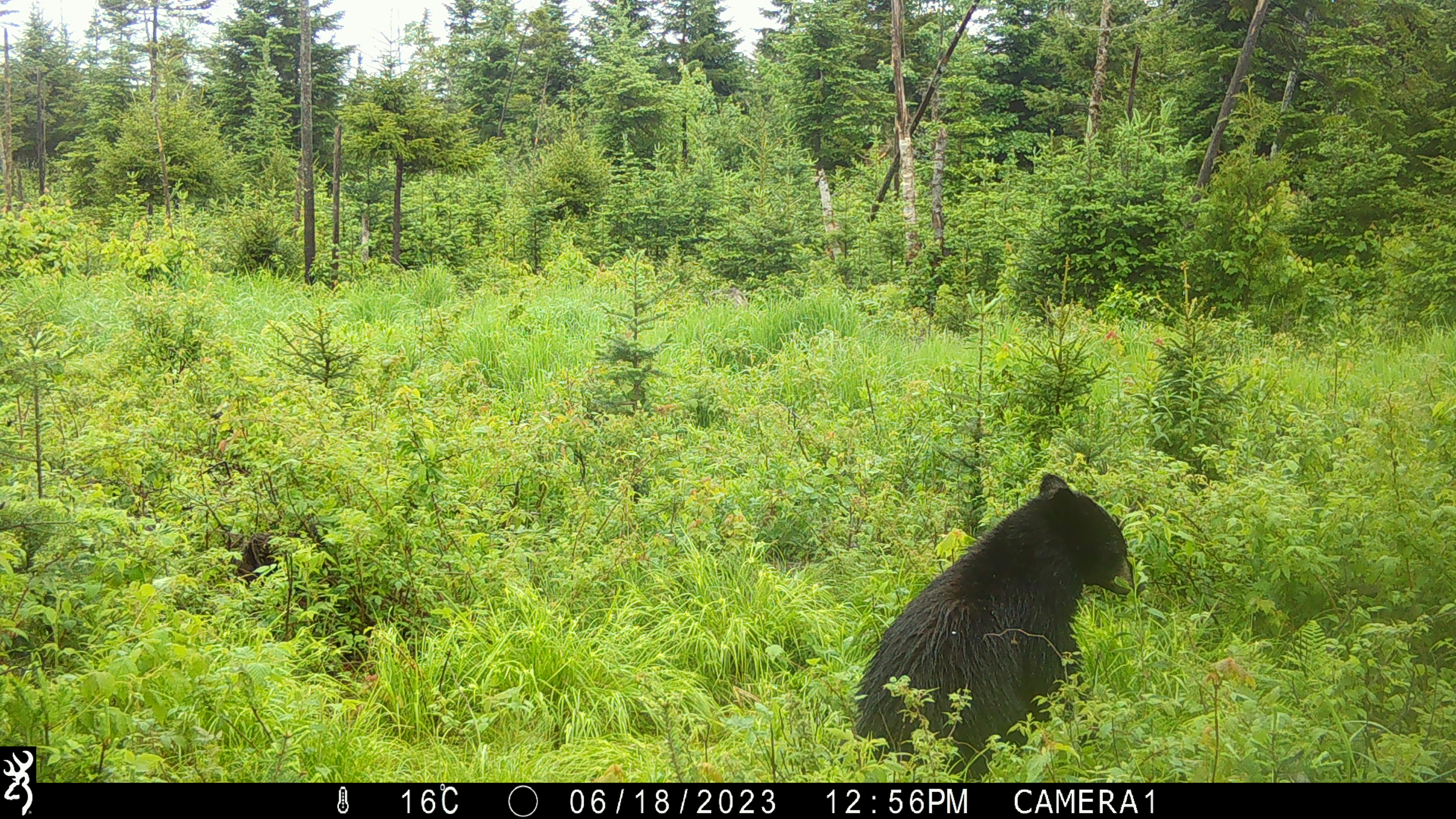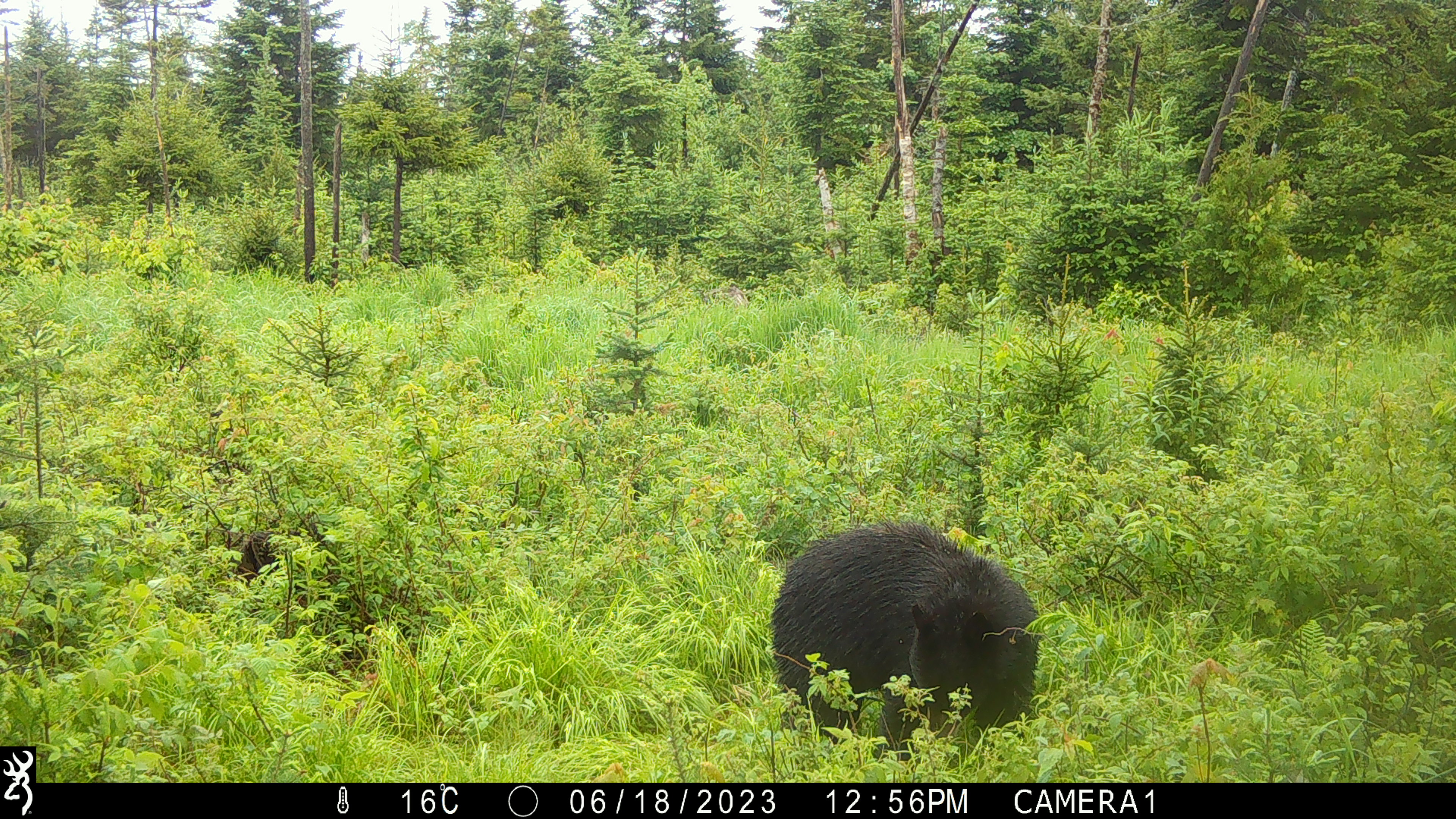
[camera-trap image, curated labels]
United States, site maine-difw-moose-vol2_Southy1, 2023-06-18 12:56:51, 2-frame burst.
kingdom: Animalia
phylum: Chordata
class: Mammalia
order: Carnivora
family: Ursidae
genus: Ursus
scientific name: Ursus americanus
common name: black bear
Black bear (Ursus americanus).